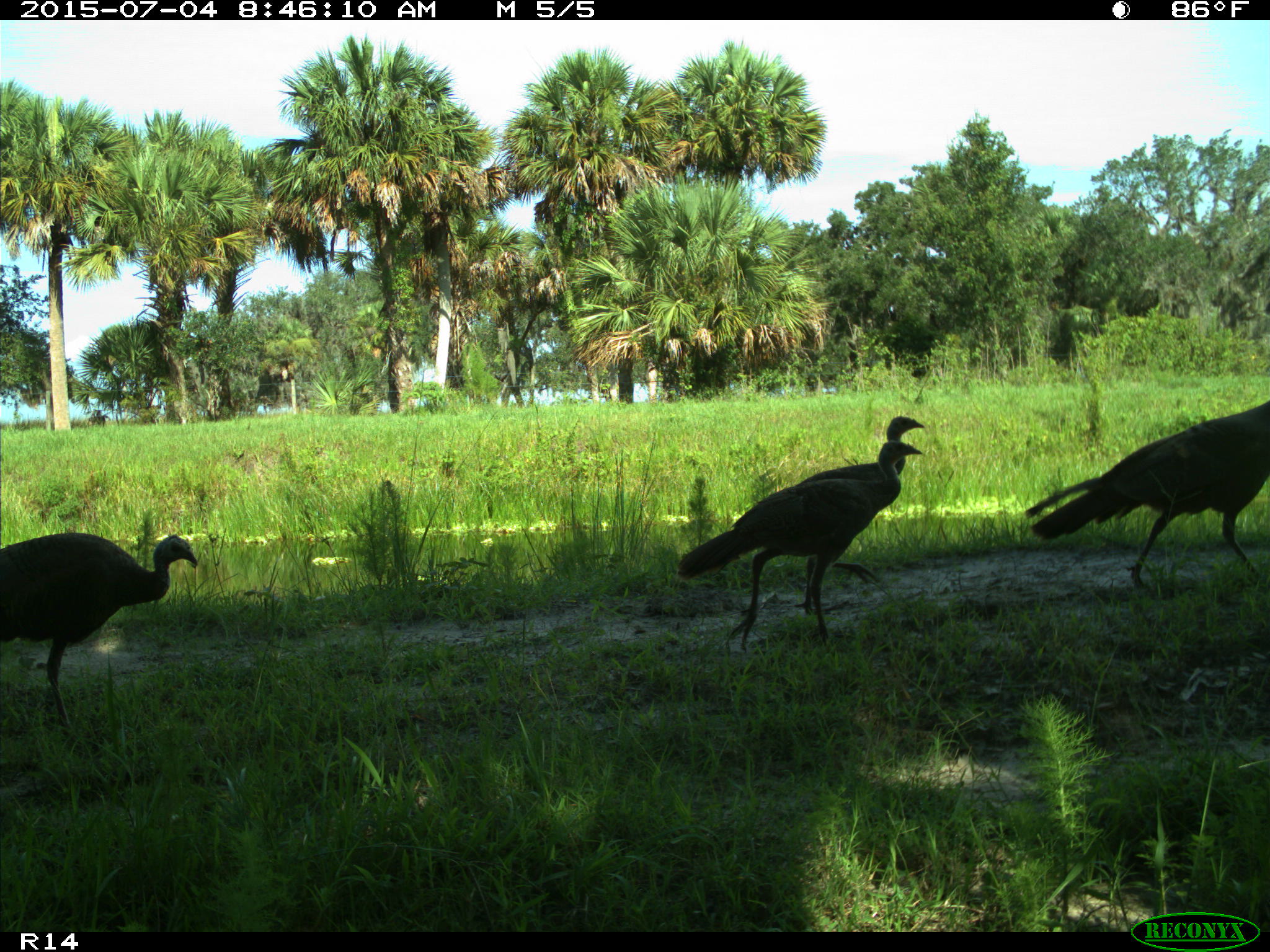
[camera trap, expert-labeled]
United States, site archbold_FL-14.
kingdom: Animalia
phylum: Chordata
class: Aves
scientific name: Aves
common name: birds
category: unidentified bird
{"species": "unidentified bird (birds) (Aves)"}